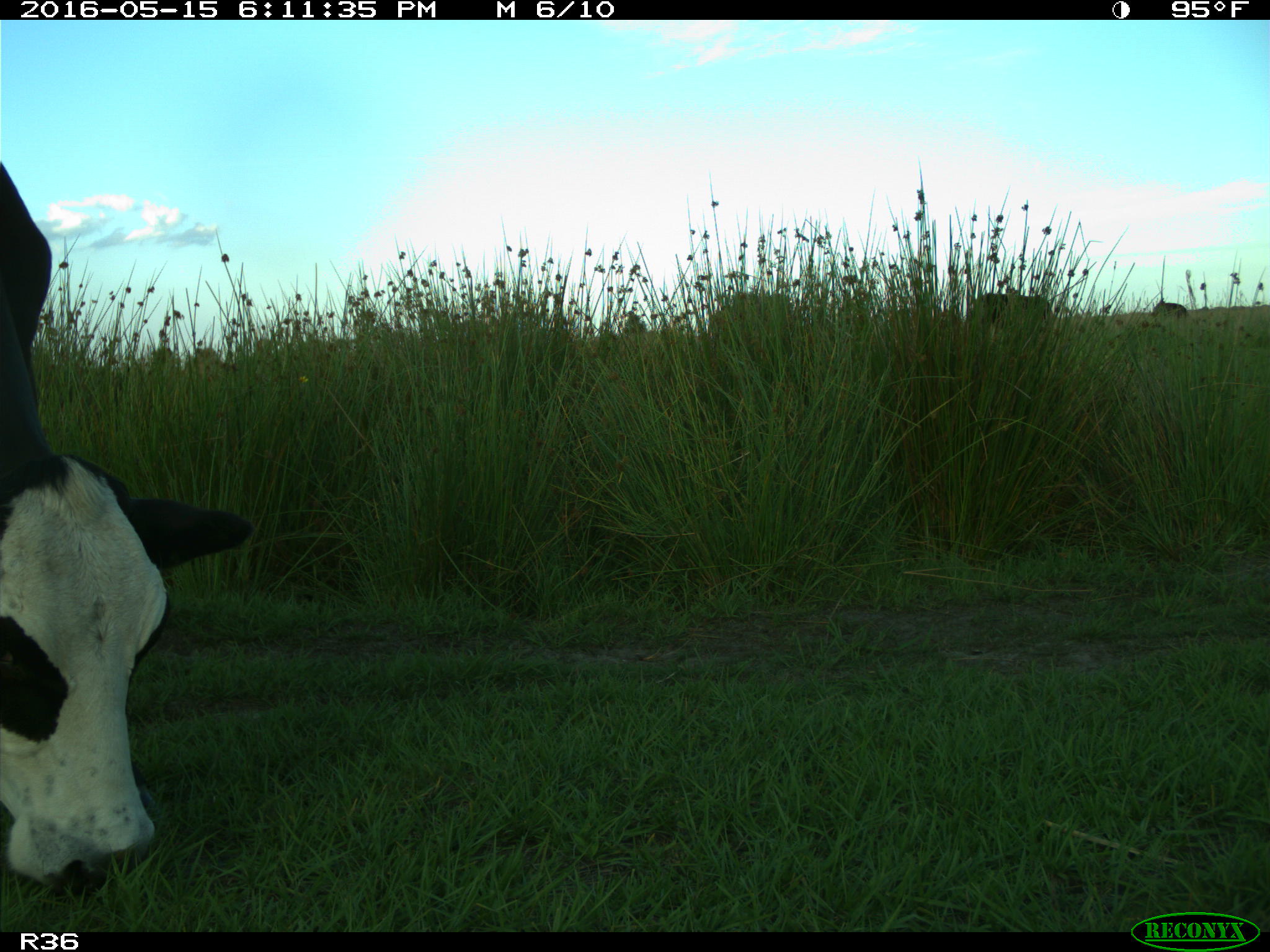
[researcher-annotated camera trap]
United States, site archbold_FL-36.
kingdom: Animalia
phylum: Chordata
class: Mammalia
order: Artiodactyla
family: Bovidae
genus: Bos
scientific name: Bos taurus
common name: domestic cow